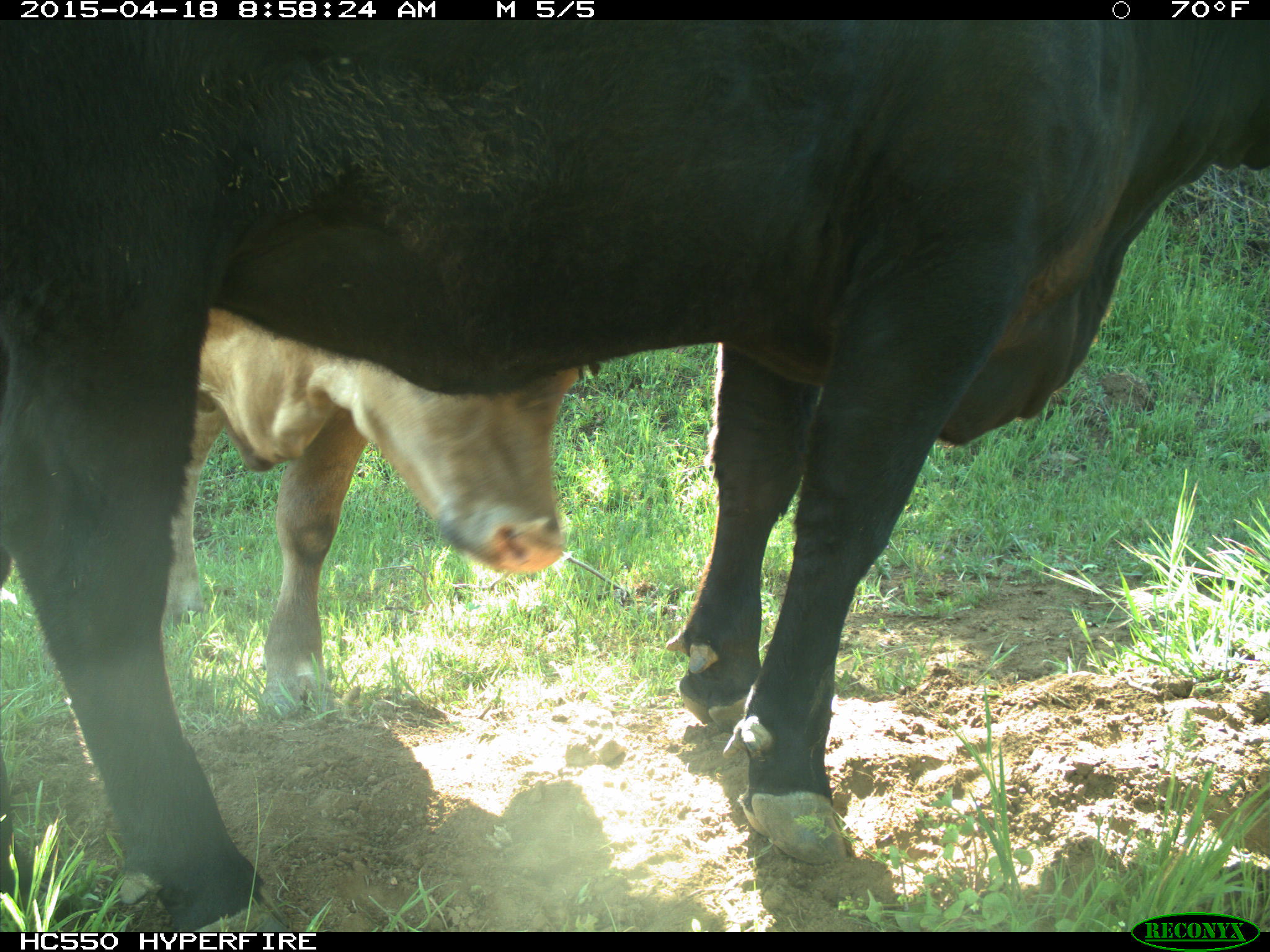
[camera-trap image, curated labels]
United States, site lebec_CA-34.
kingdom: Animalia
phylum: Chordata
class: Mammalia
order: Artiodactyla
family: Bovidae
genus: Bos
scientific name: Bos taurus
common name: domestic cow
Bos taurus (domestic cow).